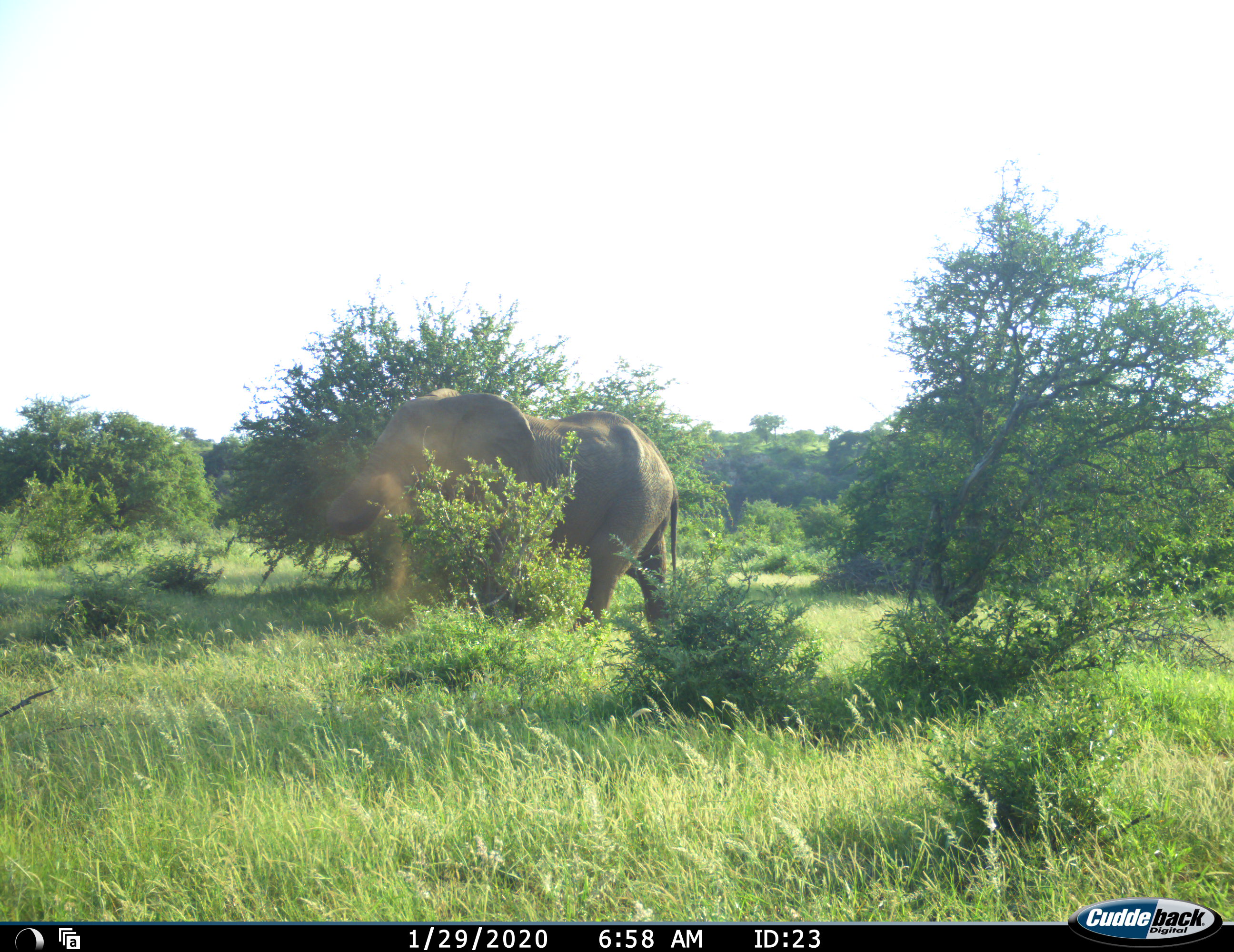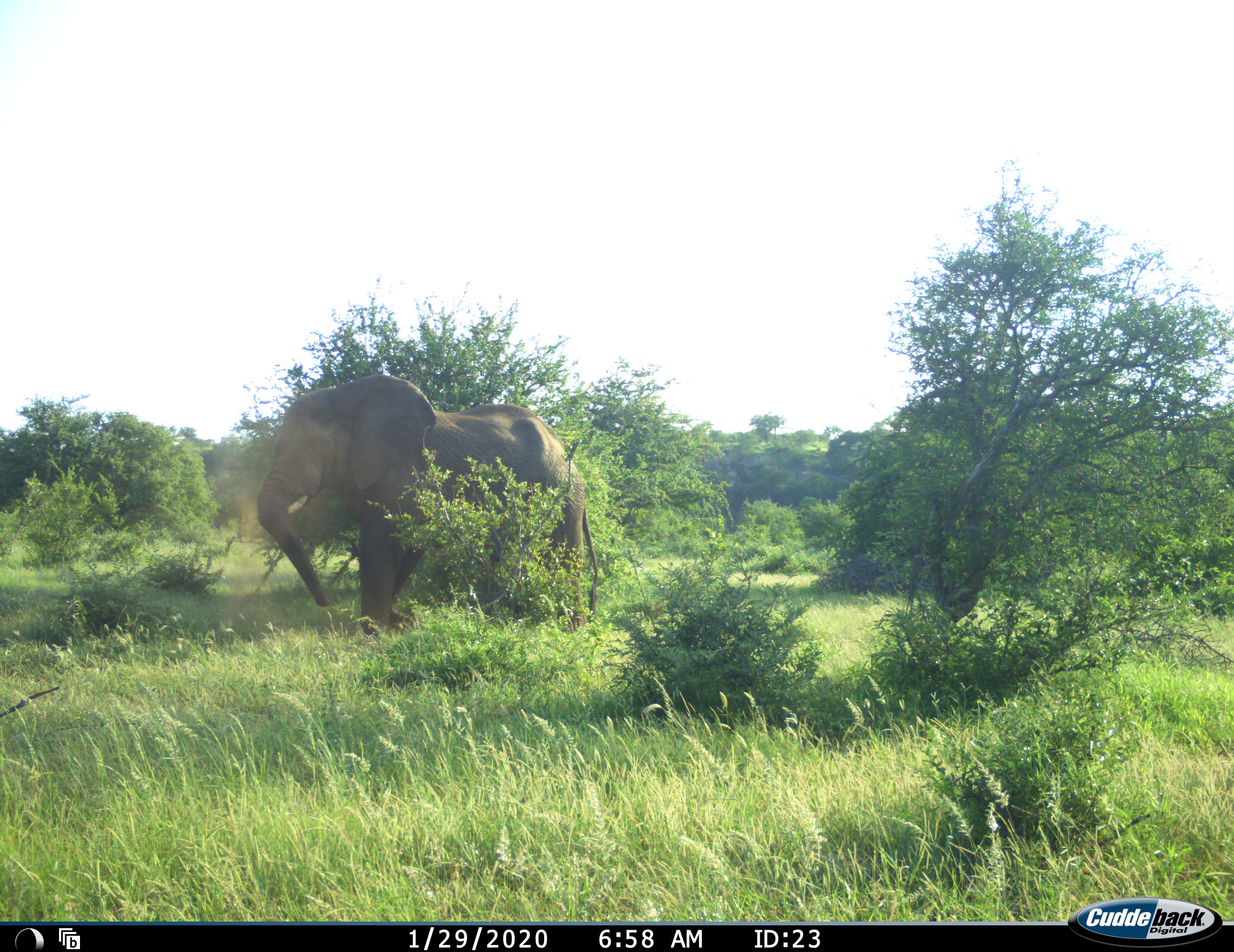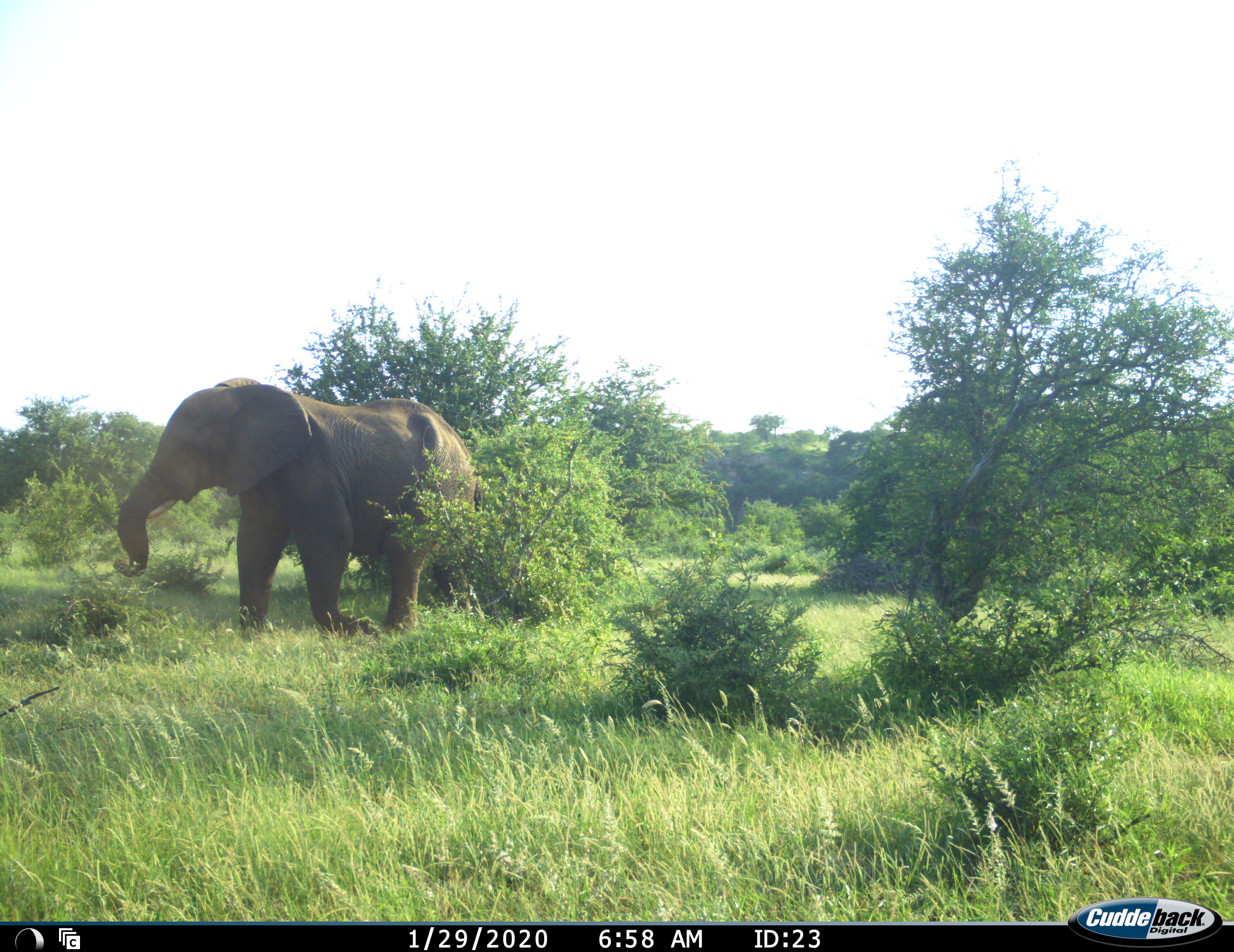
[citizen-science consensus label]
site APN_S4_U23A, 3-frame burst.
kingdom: Animalia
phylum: Chordata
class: Mammalia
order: Proboscidea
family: Elephantidae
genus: Loxodonta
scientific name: Loxodonta africana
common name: african bush elephant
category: elephant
Elephant (african bush elephant) (Loxodonta africana), count 1. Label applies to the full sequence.